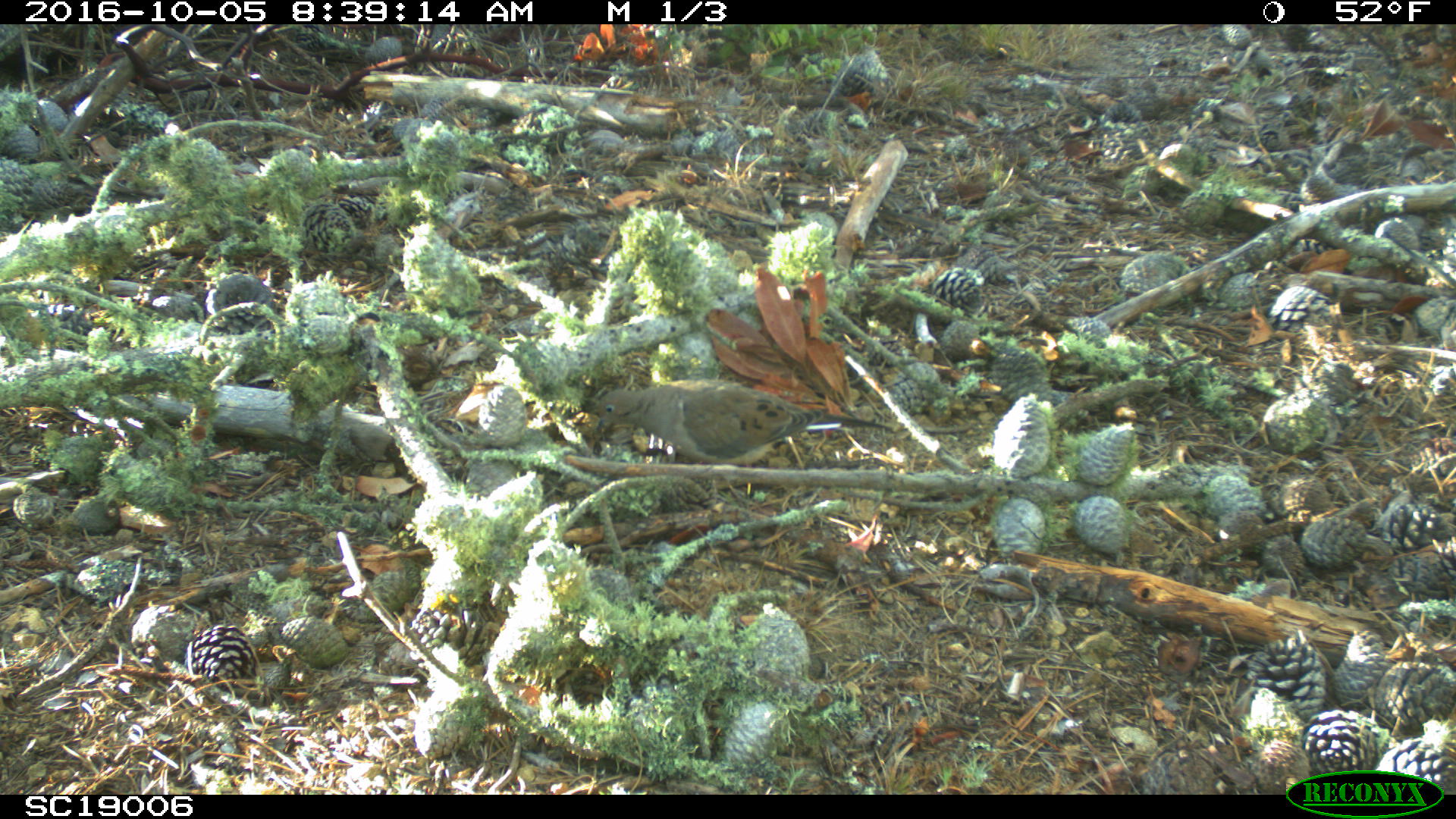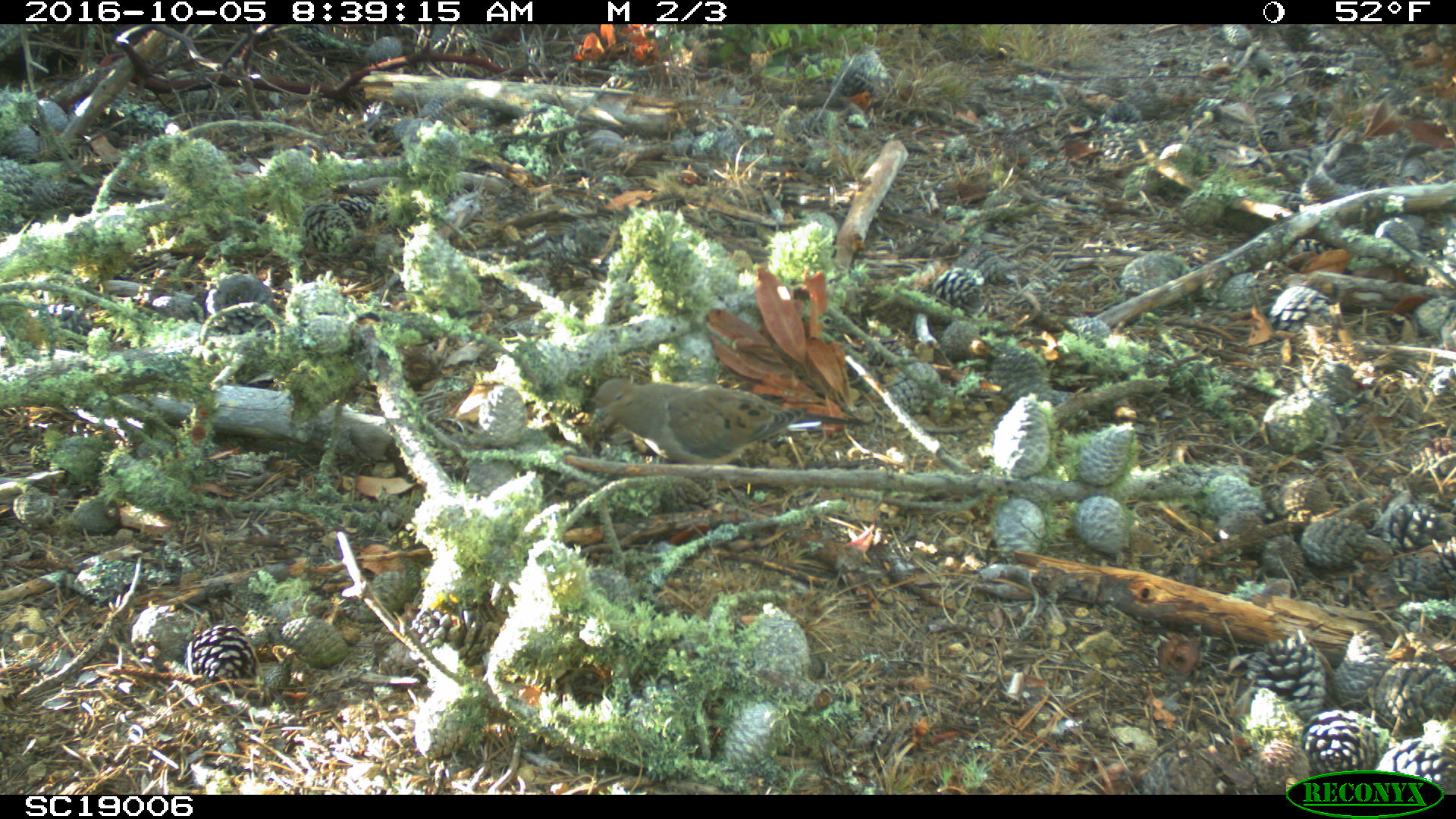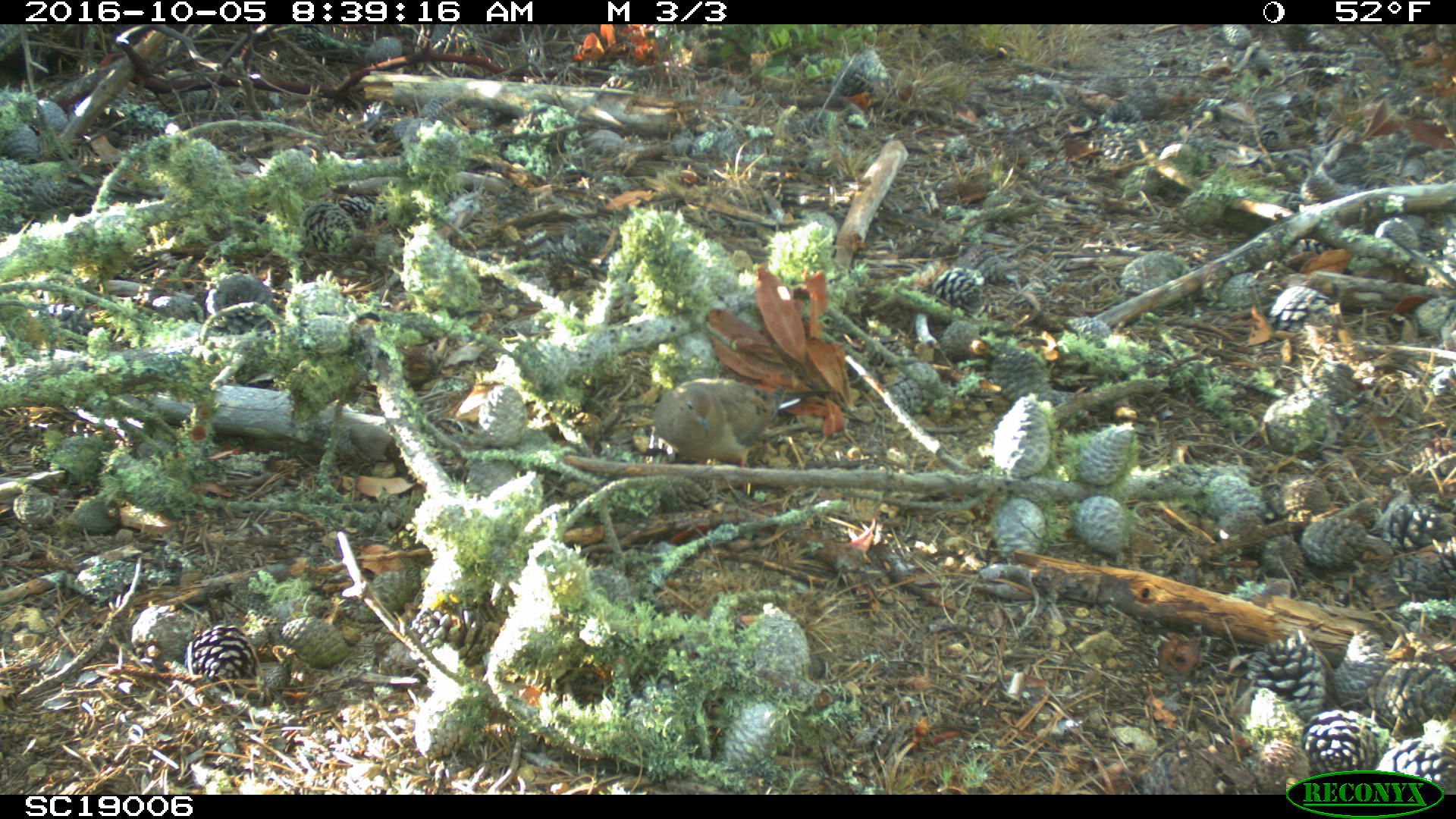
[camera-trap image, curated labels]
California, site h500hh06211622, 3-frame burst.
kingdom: Animalia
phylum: Chordata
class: Aves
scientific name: Aves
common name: bird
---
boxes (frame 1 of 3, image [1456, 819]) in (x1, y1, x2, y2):
bird: (595, 379, 893, 506)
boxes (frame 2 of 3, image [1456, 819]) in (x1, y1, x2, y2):
bird: (594, 377, 875, 506)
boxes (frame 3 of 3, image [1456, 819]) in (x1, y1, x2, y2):
bird: (654, 378, 839, 504)